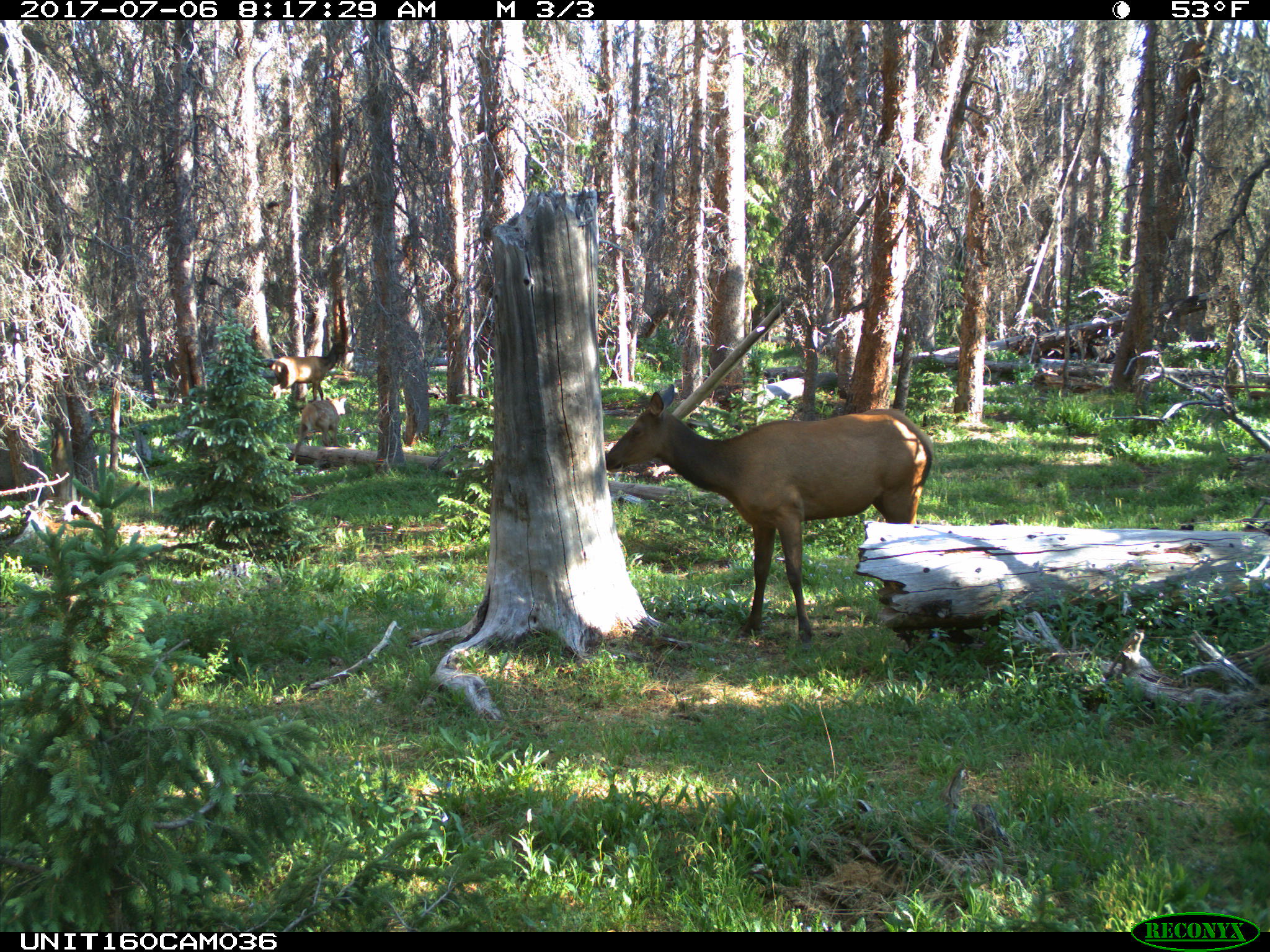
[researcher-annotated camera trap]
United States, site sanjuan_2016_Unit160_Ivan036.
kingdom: Animalia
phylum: Chordata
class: Mammalia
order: Artiodactyla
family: Cervidae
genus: Cervus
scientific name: Cervus elaphus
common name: red deer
Cervus elaphus (red deer).